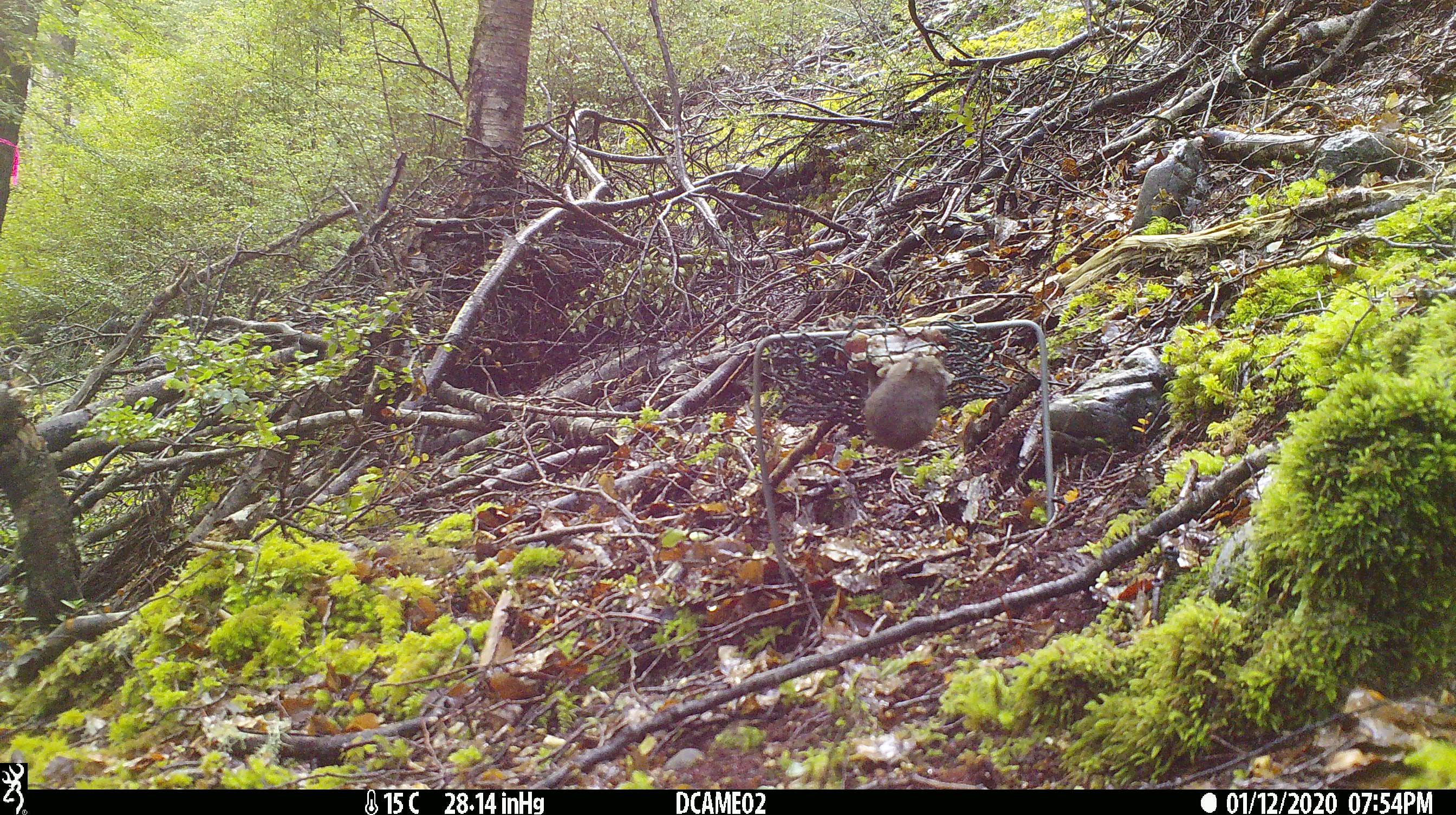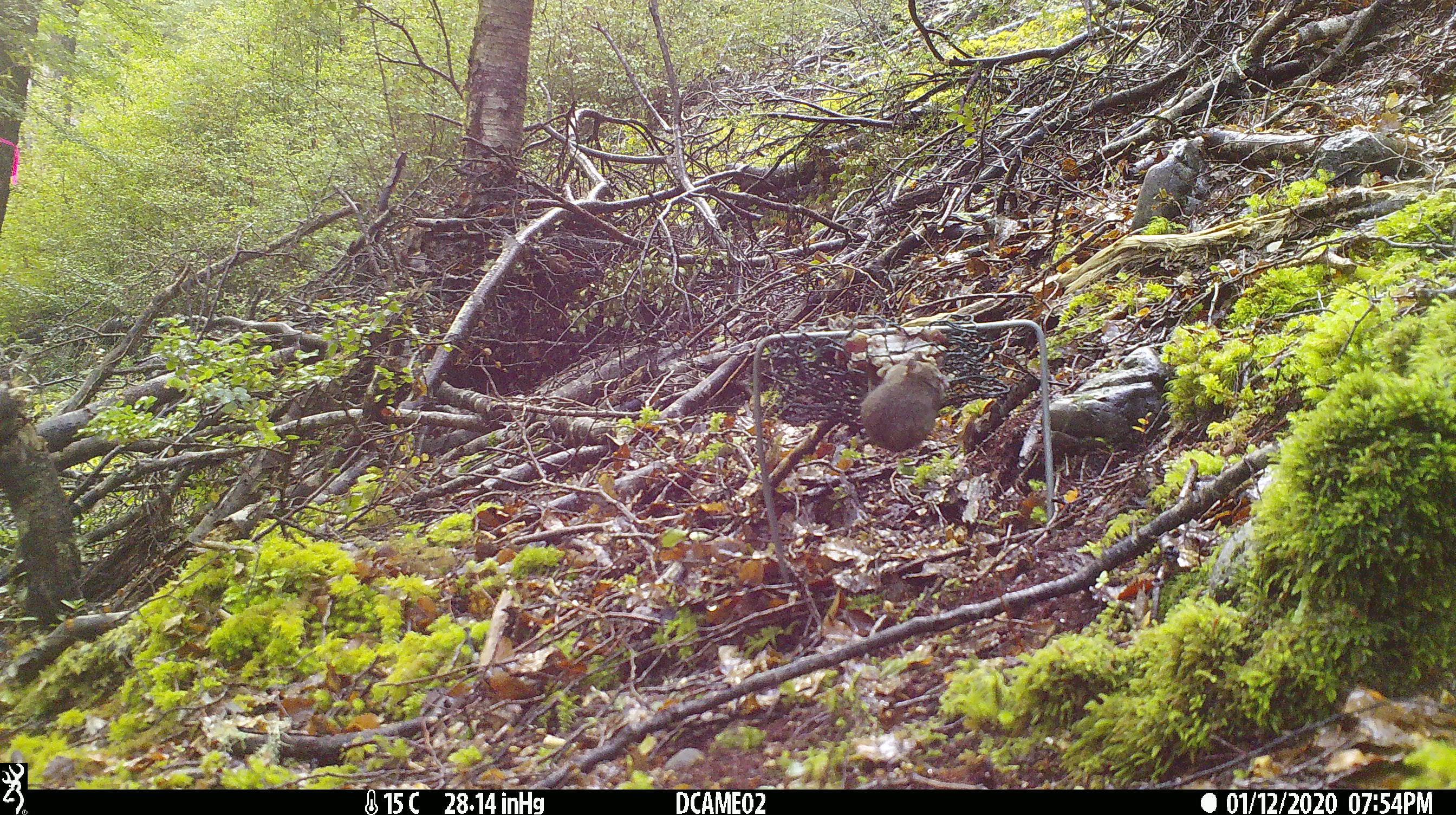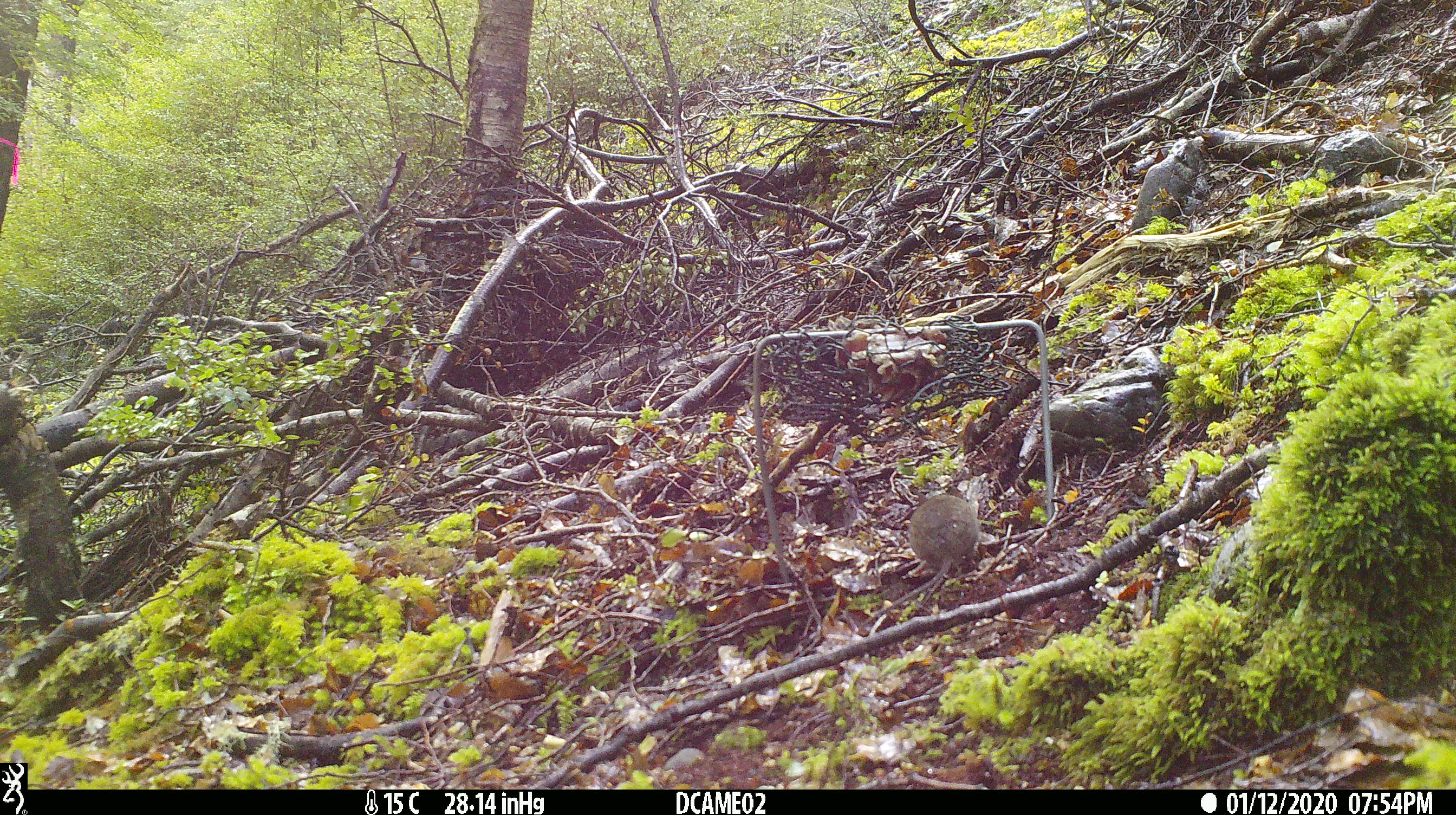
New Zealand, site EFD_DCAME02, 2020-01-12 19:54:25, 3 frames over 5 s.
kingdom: Animalia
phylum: Chordata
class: Mammalia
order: Rodentia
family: Muridae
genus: Mus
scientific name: Mus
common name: mouse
Mouse (Mus).